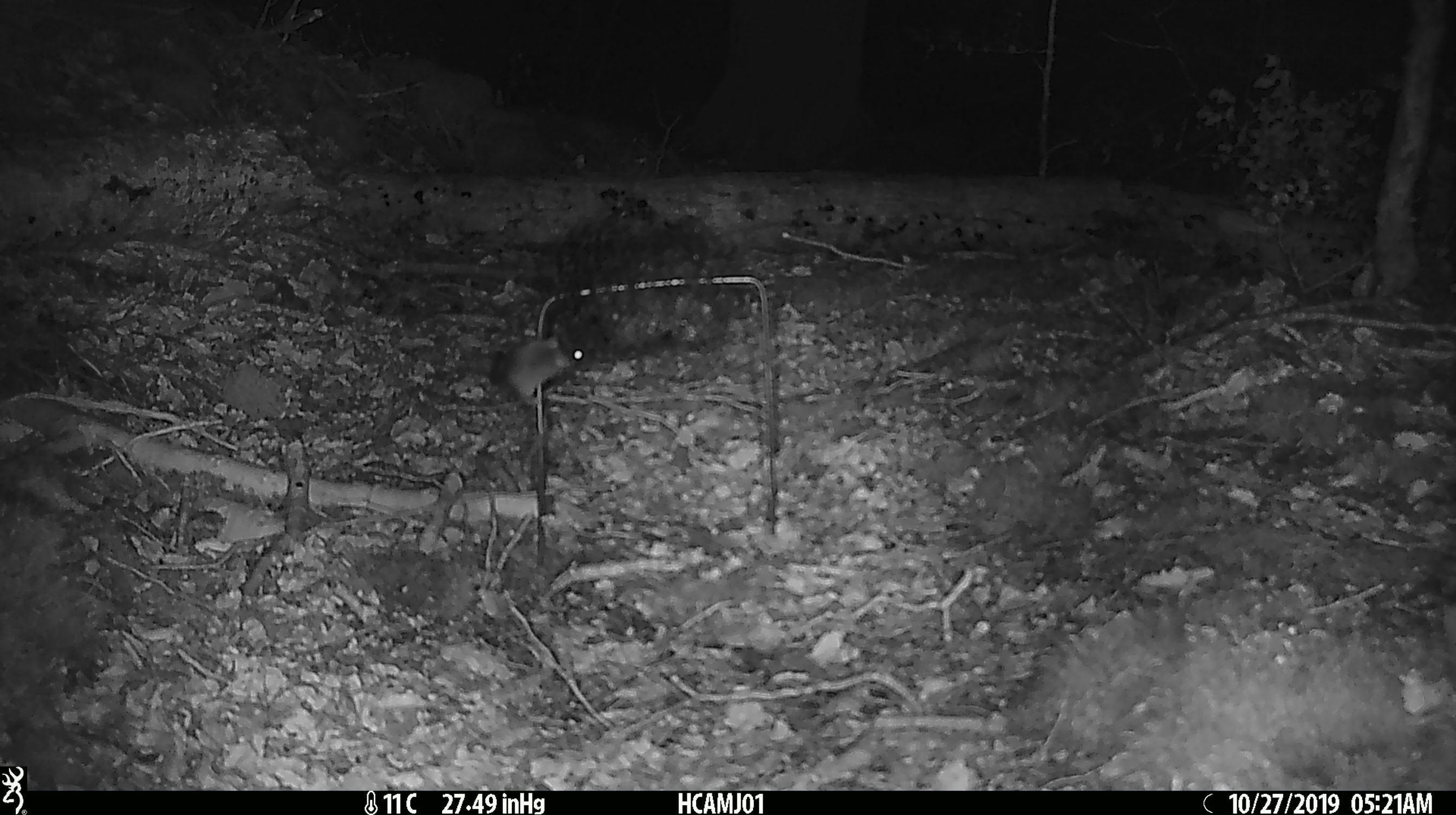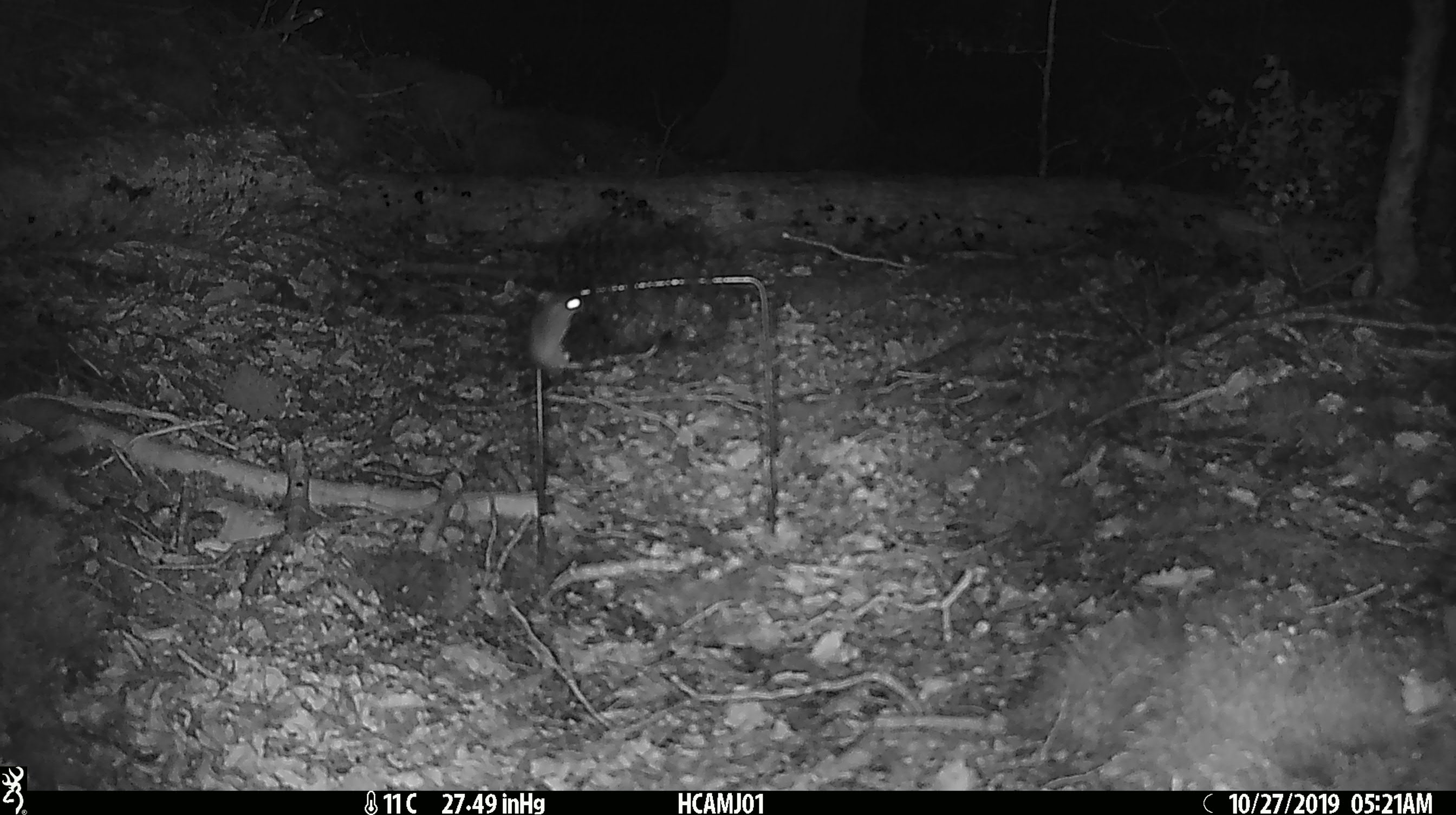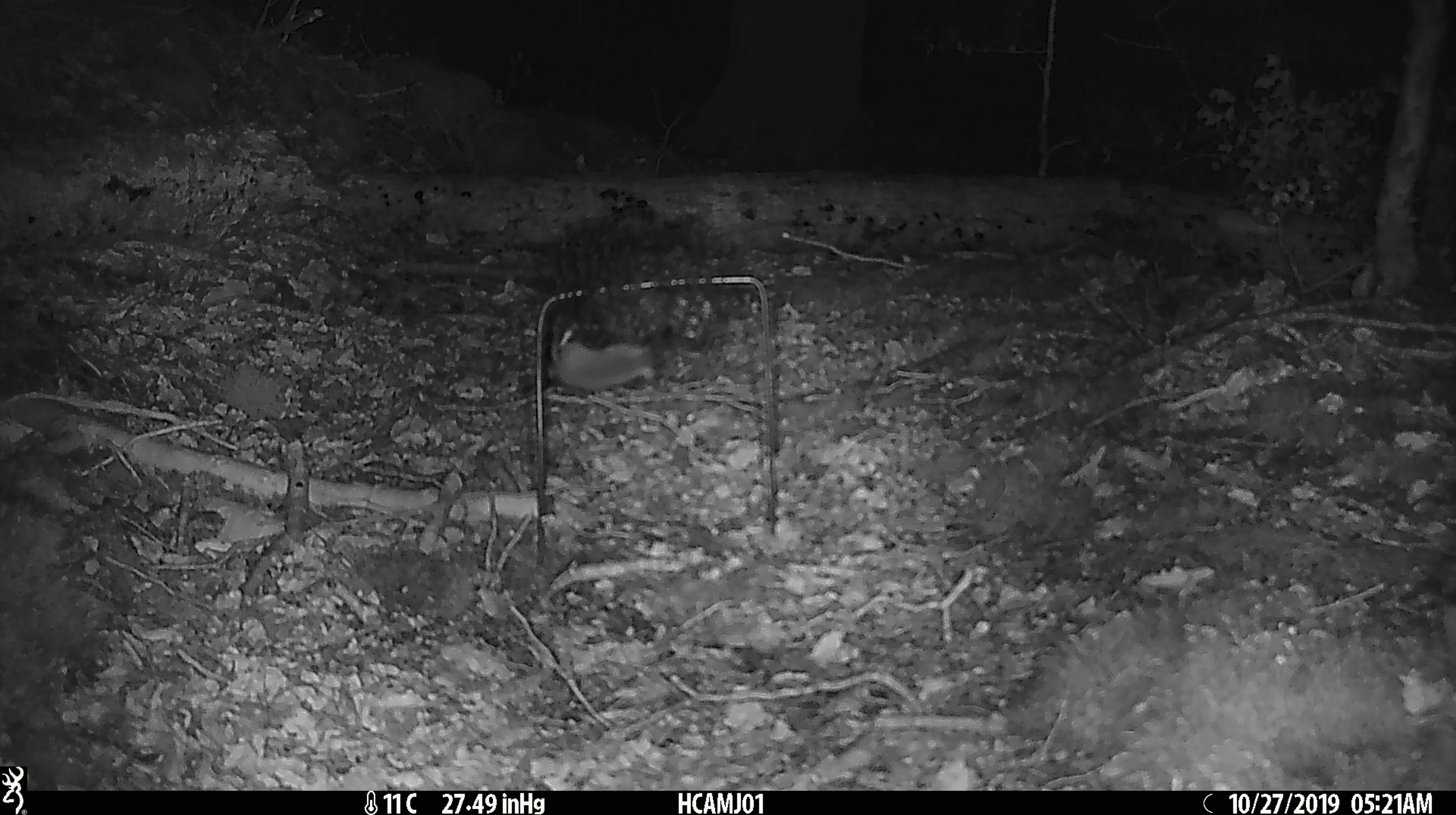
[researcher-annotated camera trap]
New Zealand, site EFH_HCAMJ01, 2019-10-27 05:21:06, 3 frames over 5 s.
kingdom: Animalia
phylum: Chordata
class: Mammalia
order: Rodentia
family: Muridae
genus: Mus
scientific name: Mus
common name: mouse